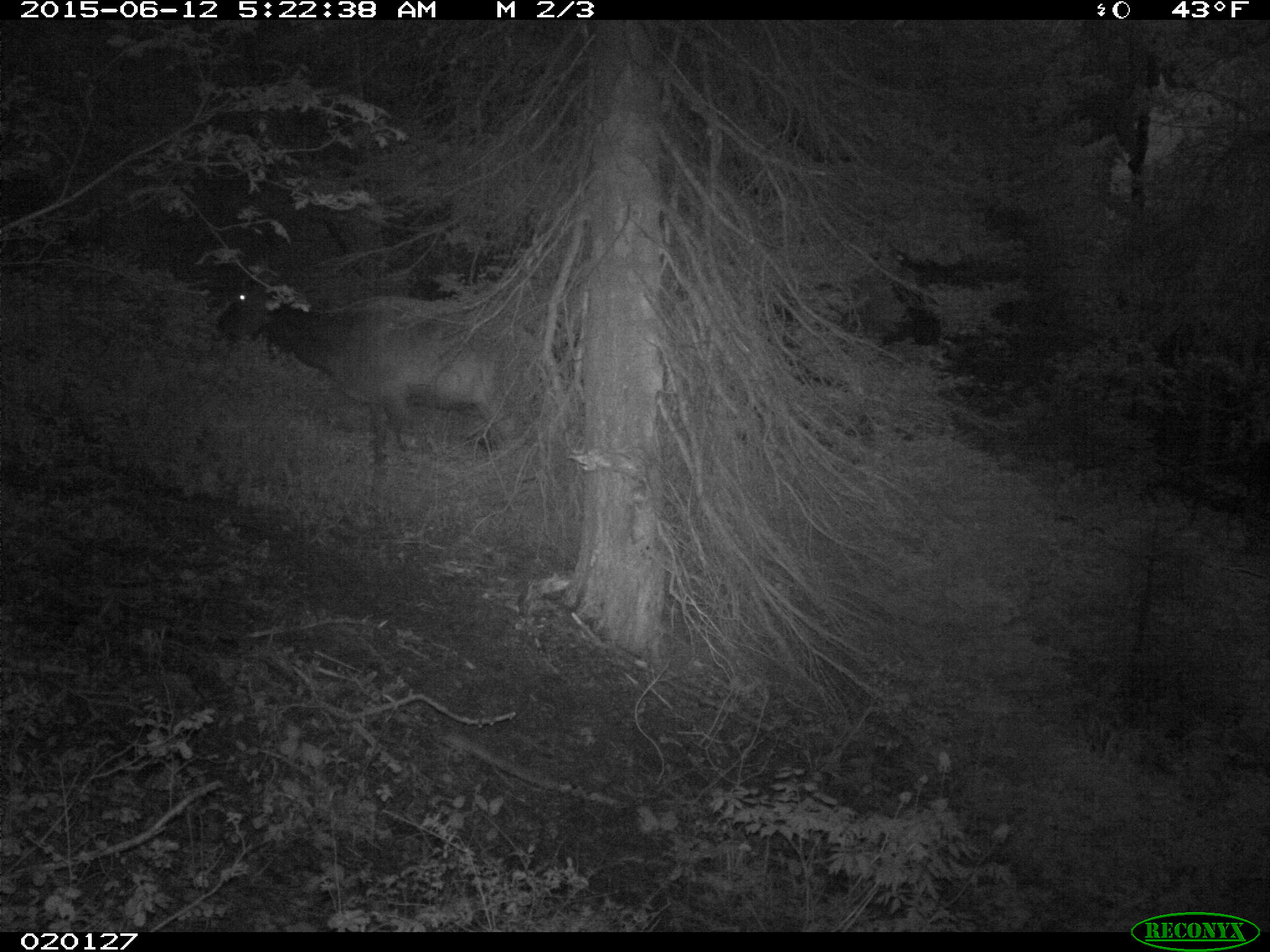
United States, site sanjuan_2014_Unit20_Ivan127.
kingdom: Animalia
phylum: Chordata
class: Mammalia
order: Artiodactyla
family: Cervidae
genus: Cervus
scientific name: Cervus elaphus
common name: red deer